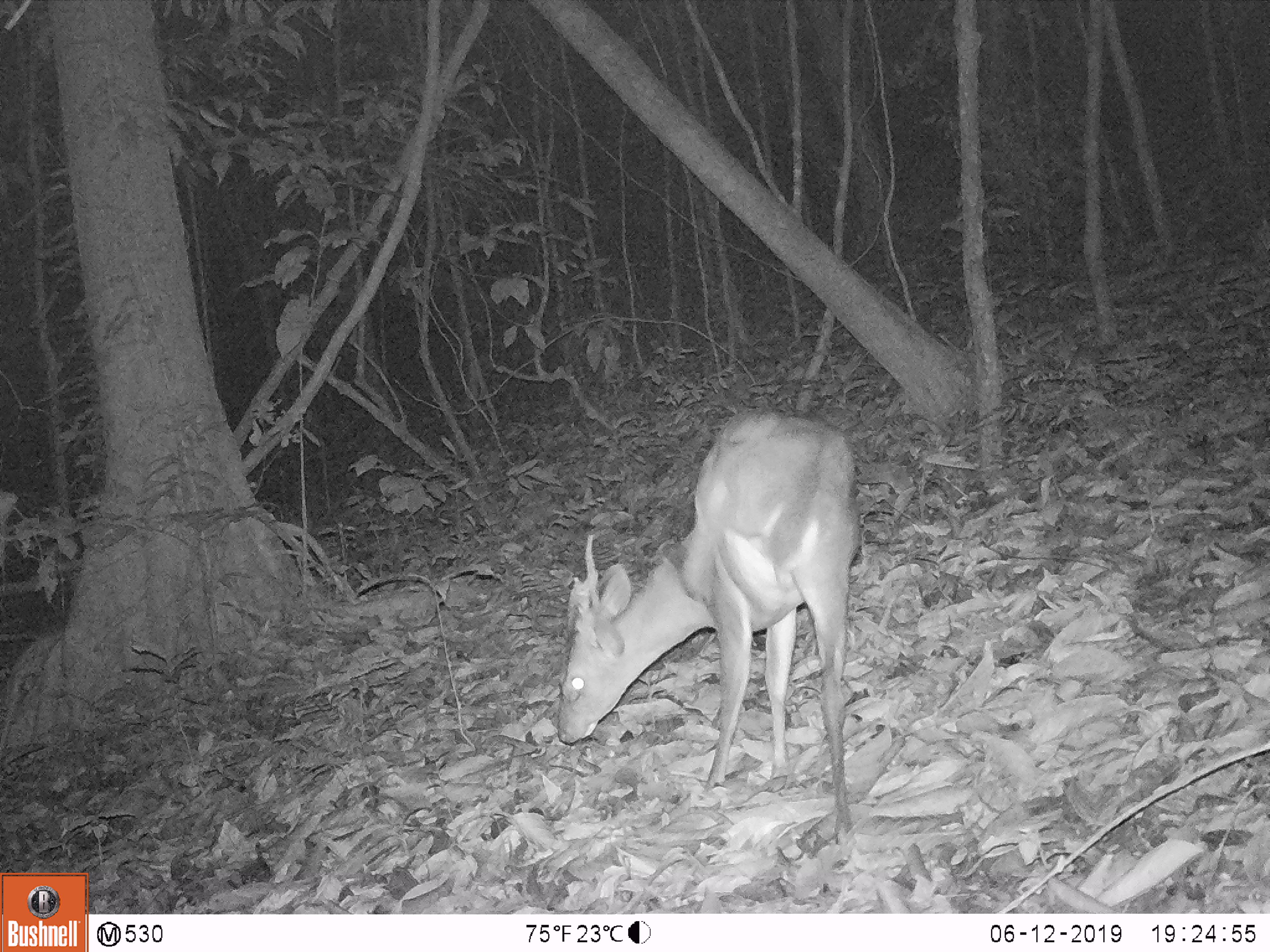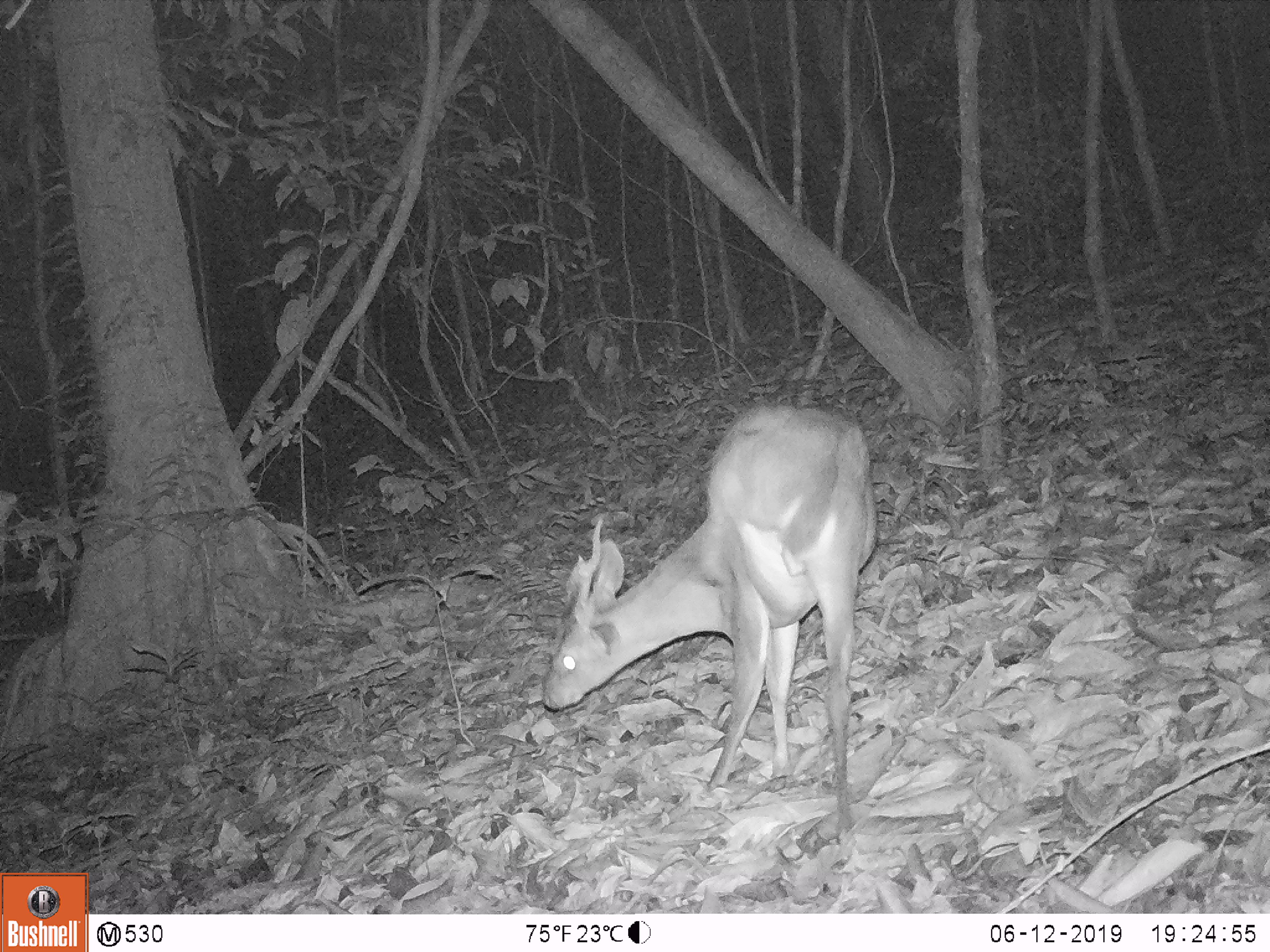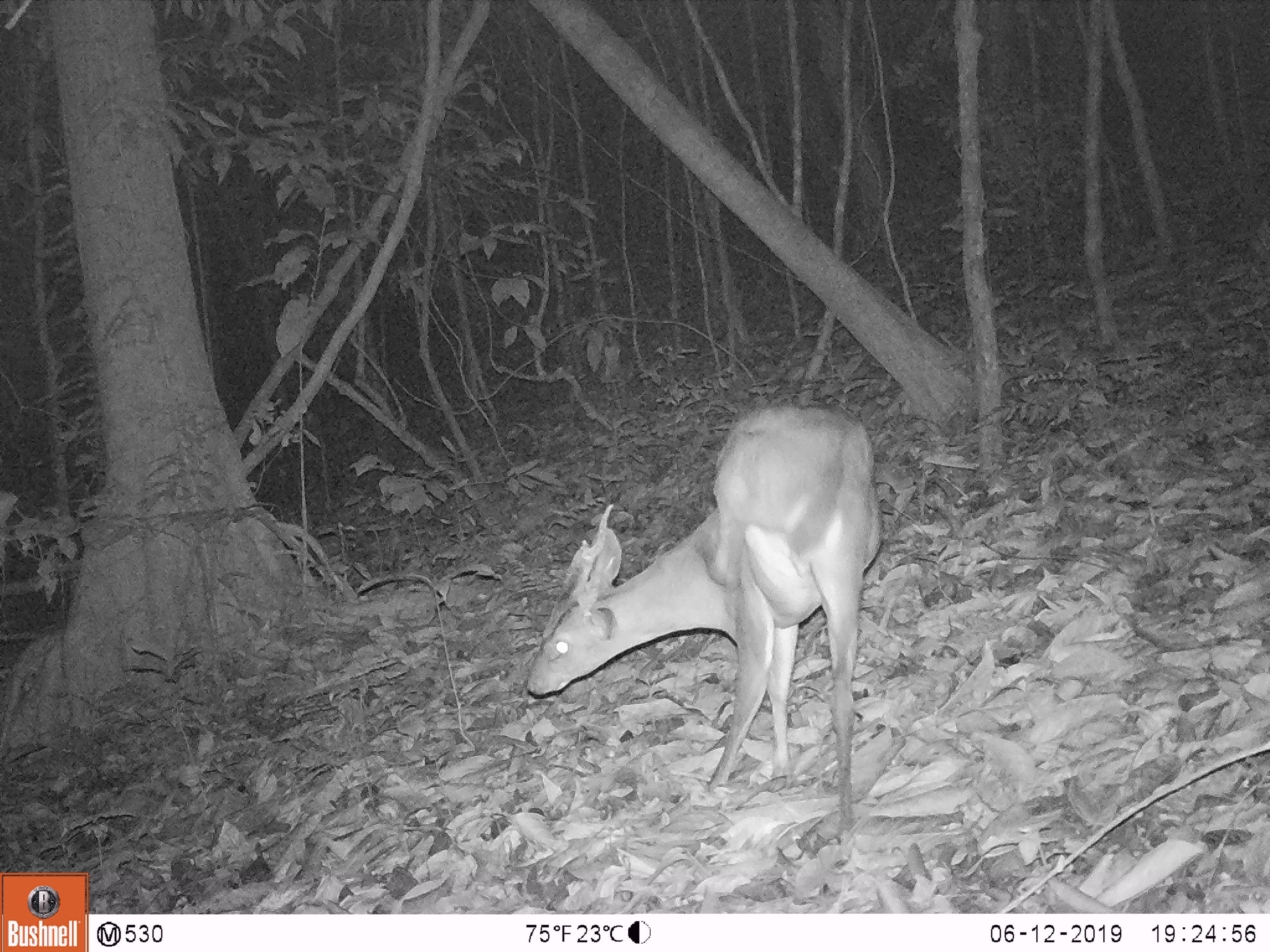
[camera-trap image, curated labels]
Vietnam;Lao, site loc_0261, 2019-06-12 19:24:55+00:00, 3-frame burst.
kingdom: Animalia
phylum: Chordata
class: Mammalia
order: Artiodactyla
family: Cervidae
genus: Muntiacus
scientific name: Muntiacus vuquangensis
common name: large-antlered muntjac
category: large antlered muntjac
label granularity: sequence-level